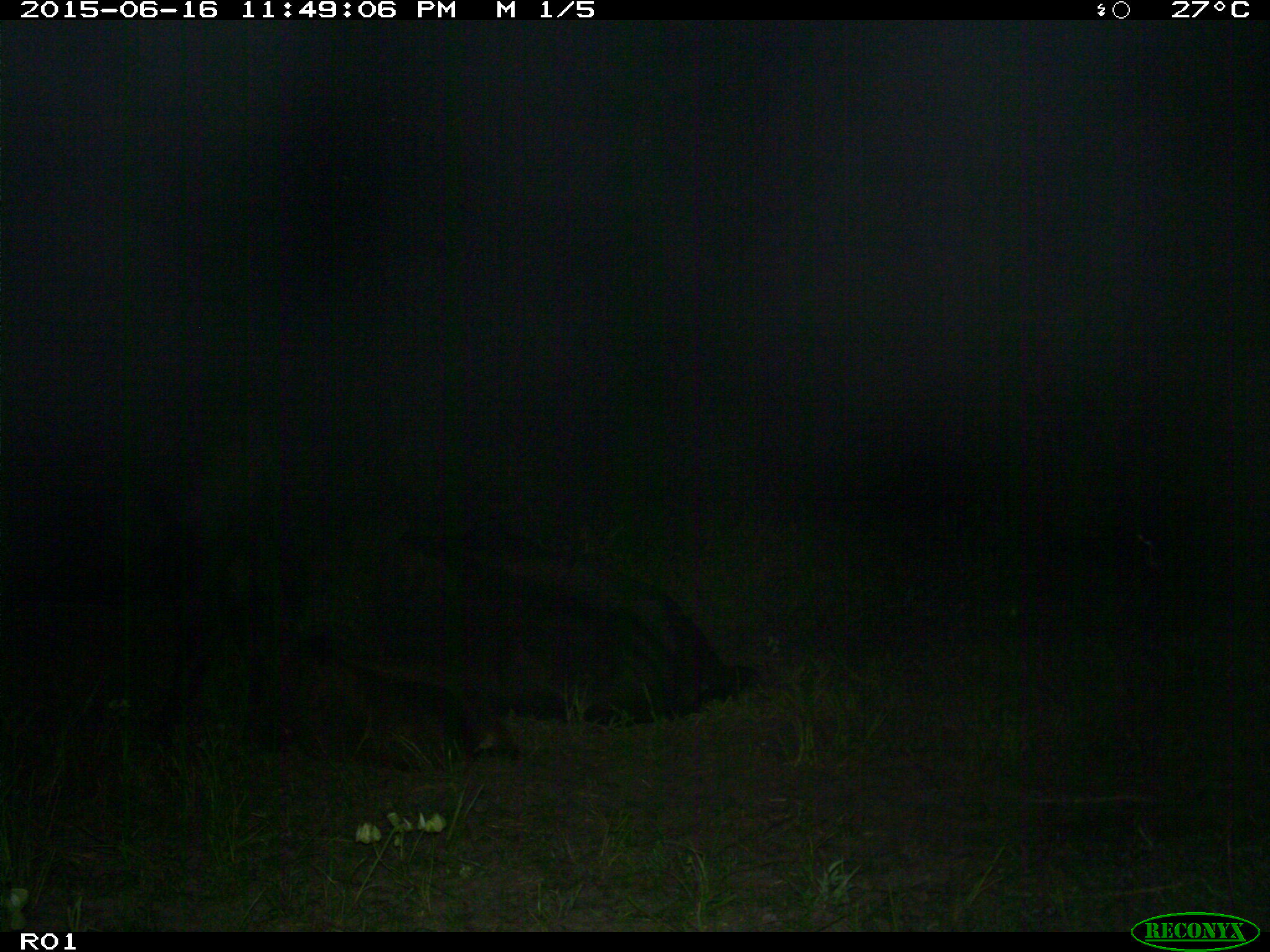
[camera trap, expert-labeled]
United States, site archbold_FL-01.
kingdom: Animalia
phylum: Chordata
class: Mammalia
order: Artiodactyla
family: Bovidae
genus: Bos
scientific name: Bos taurus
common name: domestic cow